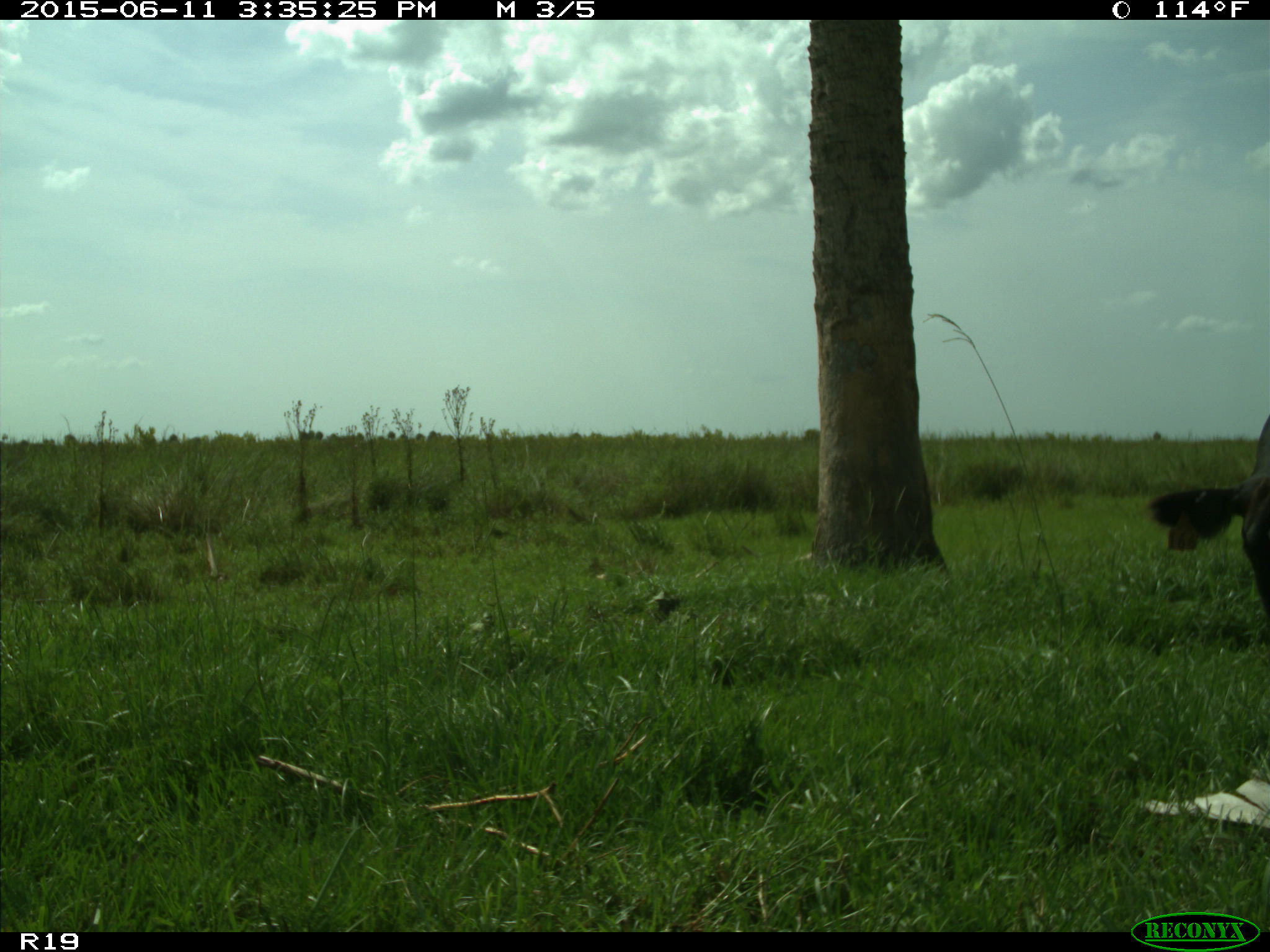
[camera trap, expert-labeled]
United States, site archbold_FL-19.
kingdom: Animalia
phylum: Chordata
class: Mammalia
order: Artiodactyla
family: Bovidae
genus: Bos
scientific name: Bos taurus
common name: domestic cow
Bos taurus (domestic cow).